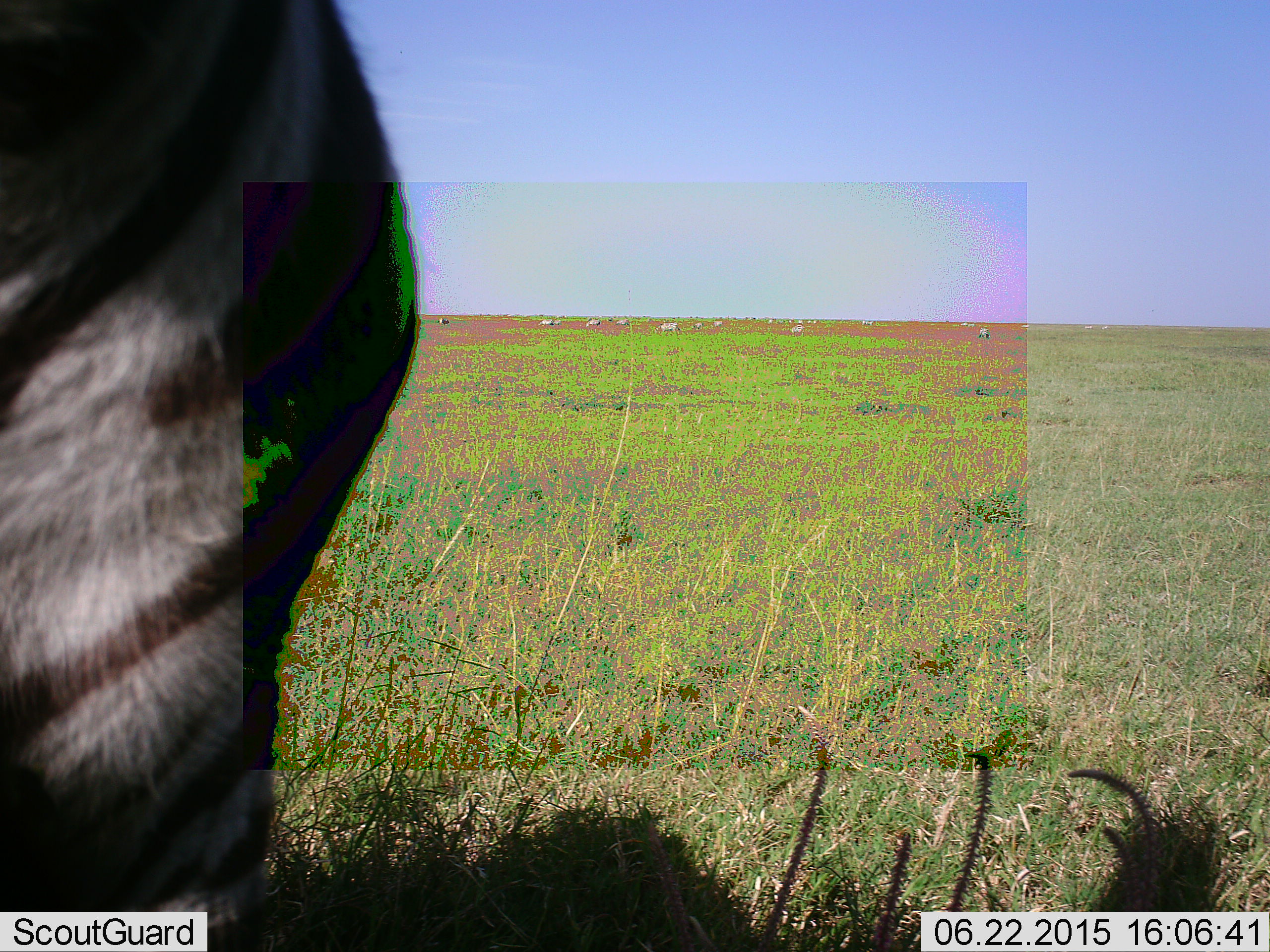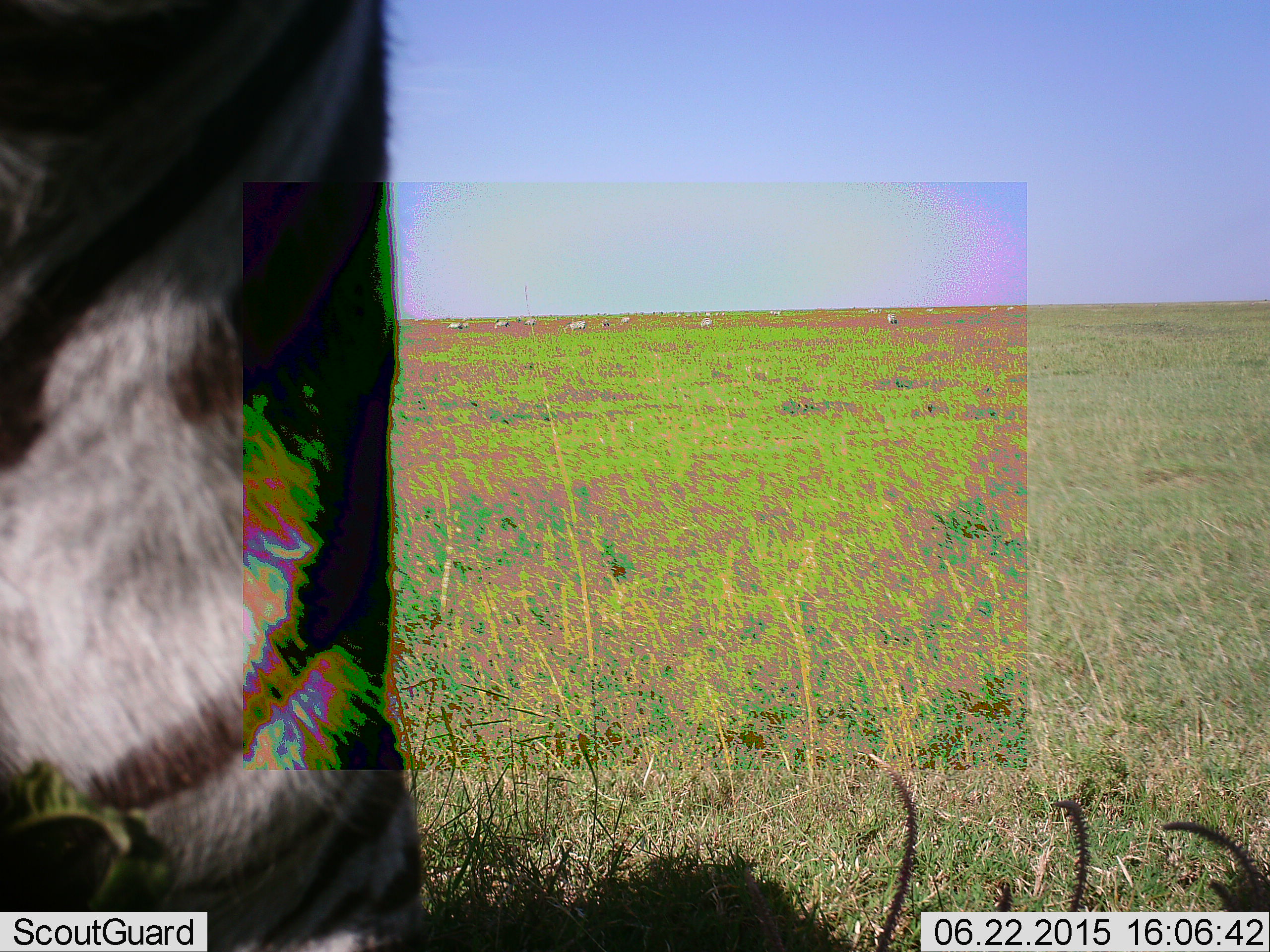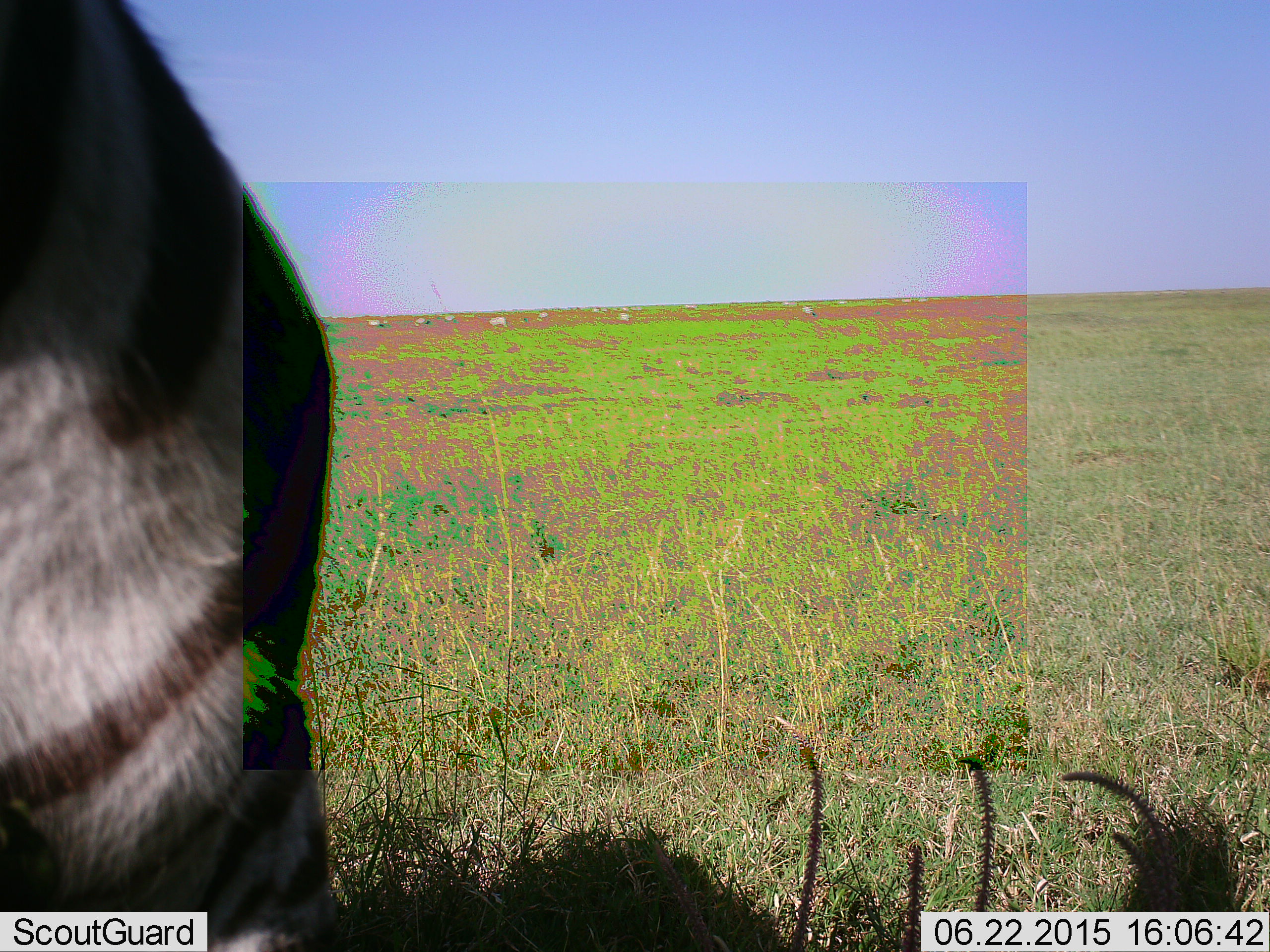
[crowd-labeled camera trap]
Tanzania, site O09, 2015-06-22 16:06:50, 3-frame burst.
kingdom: Animalia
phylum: Chordata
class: Mammalia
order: Perissodactyla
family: Equidae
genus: Equus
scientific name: Equus quagga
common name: plains zebra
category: zebra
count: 1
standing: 70%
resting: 0%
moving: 40%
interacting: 0%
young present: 0%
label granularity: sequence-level